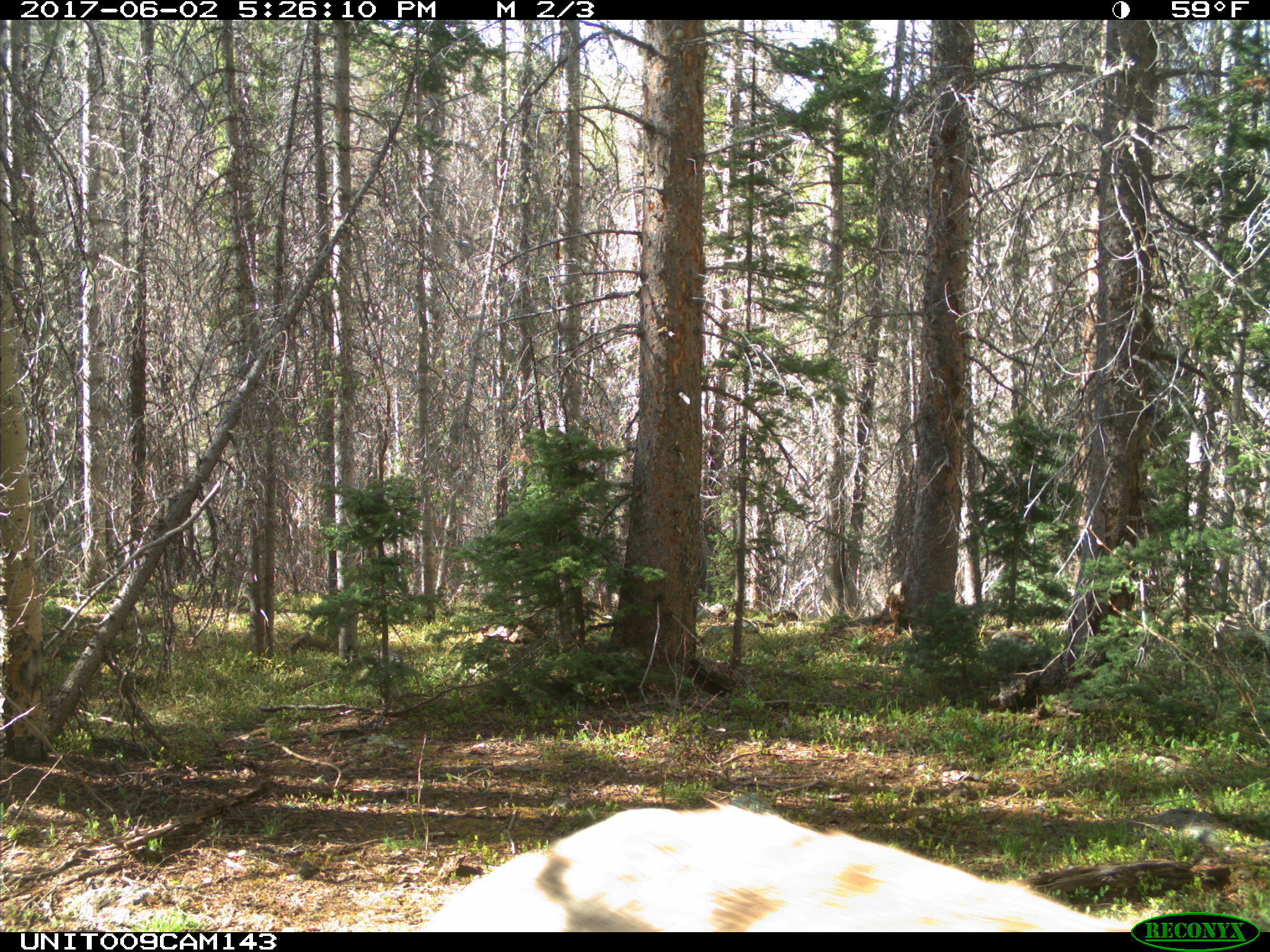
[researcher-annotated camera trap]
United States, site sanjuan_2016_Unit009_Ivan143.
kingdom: Animalia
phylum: Chordata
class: Mammalia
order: Artiodactyla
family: Cervidae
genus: Cervus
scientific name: Cervus elaphus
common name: red deer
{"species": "Cervus elaphus (red deer)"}